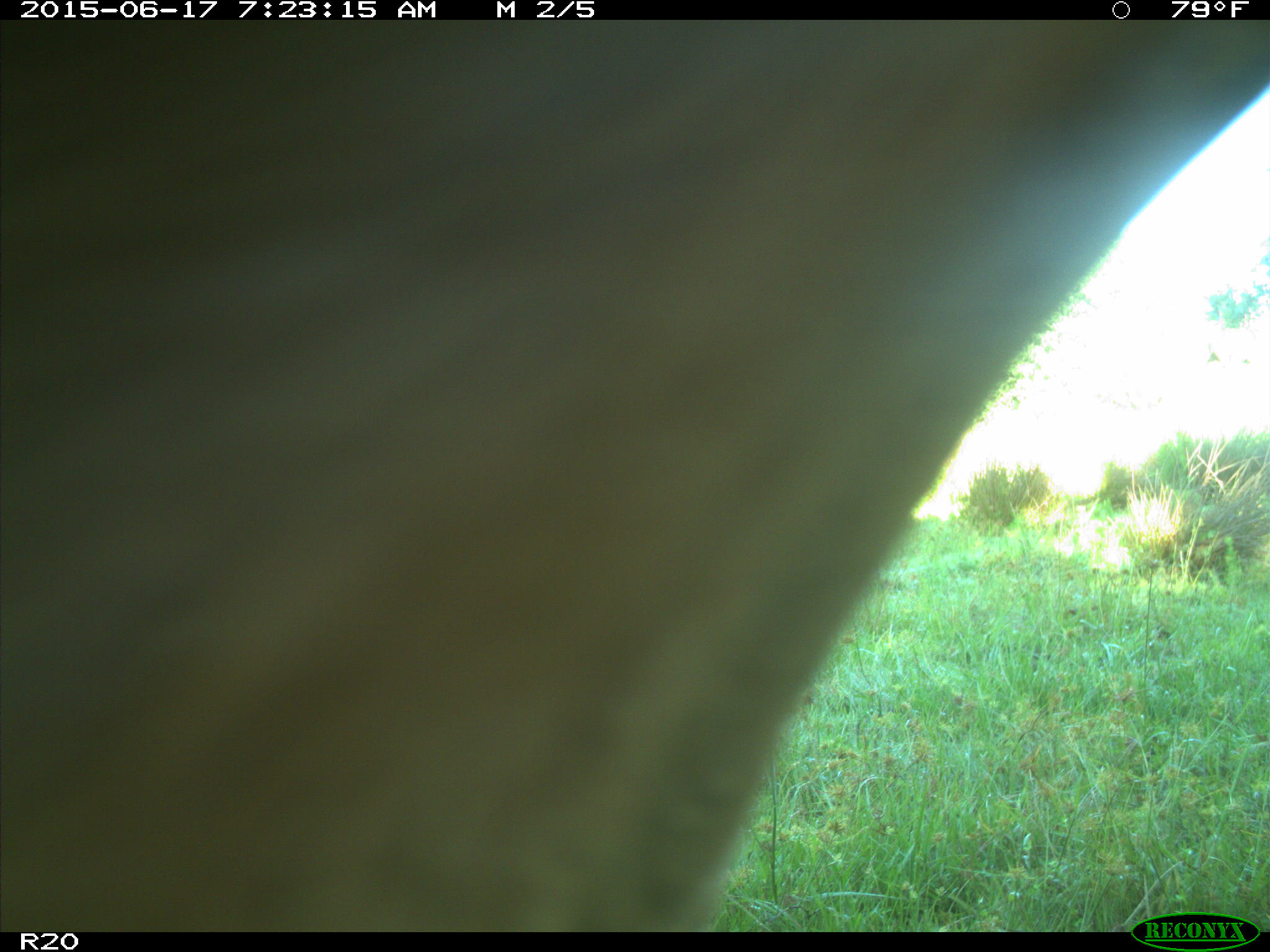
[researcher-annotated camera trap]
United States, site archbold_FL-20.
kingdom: Animalia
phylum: Chordata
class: Mammalia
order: Artiodactyla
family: Bovidae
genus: Bos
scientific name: Bos taurus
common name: domestic cow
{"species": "Bos taurus (domestic cow)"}